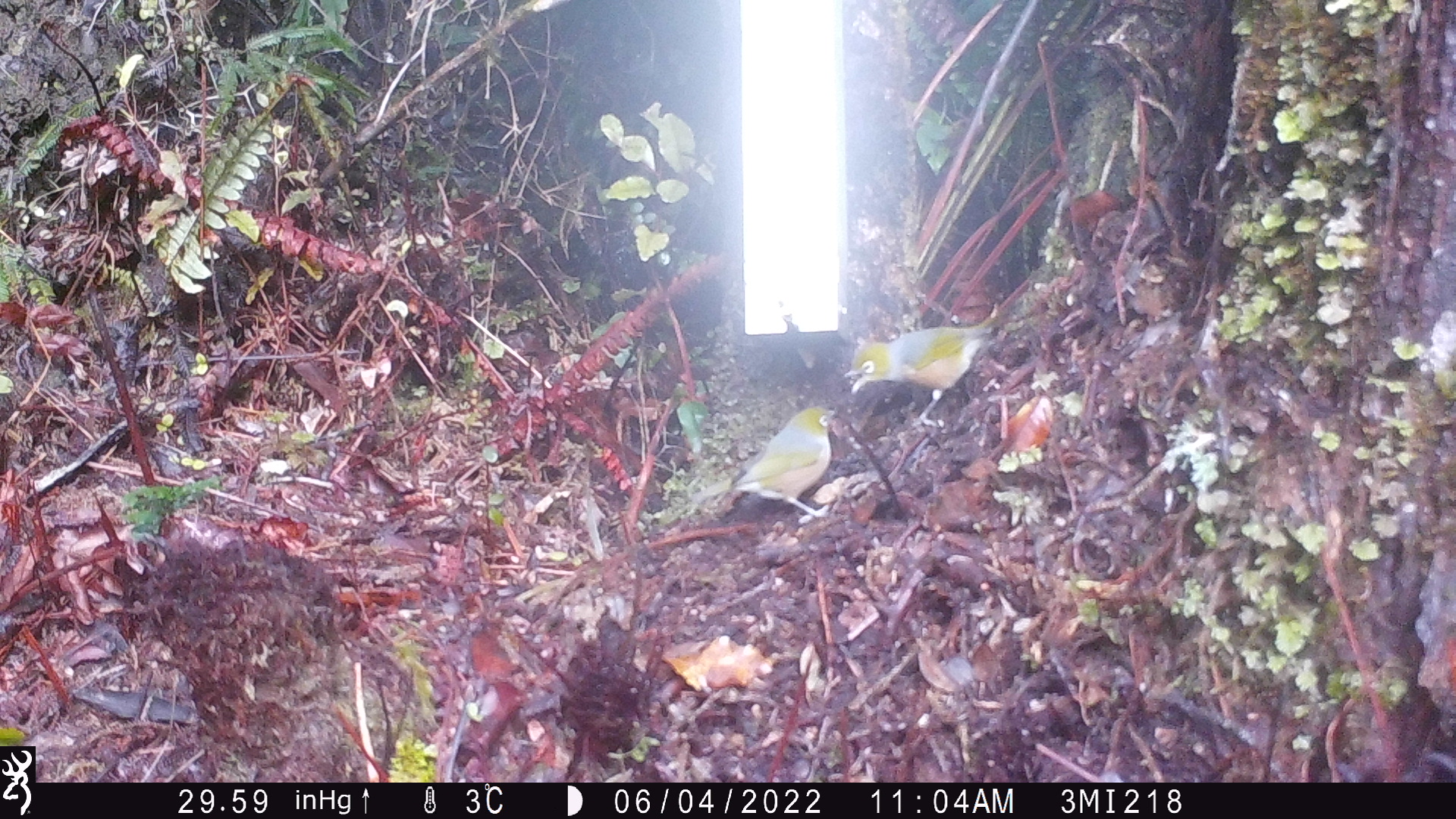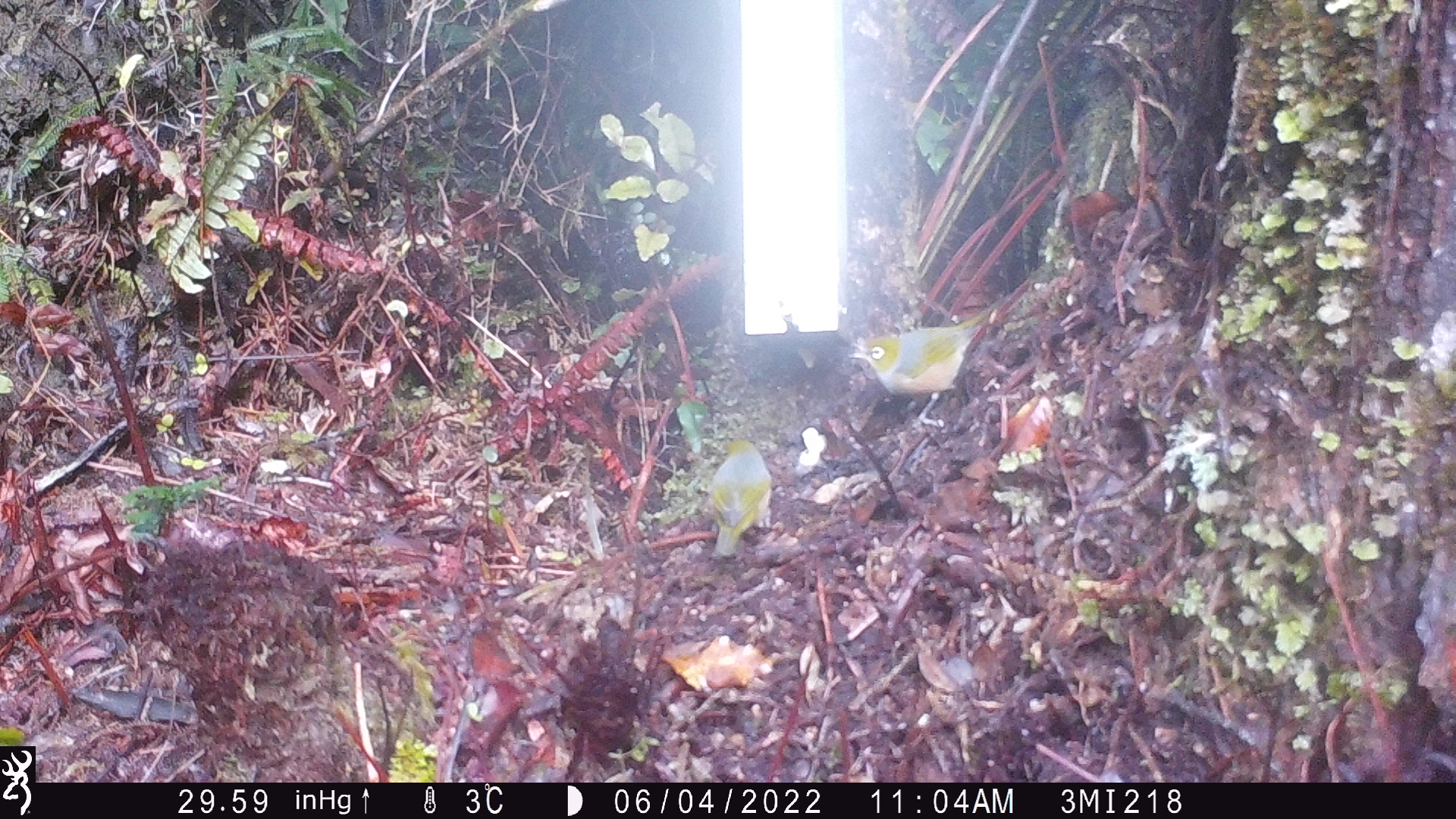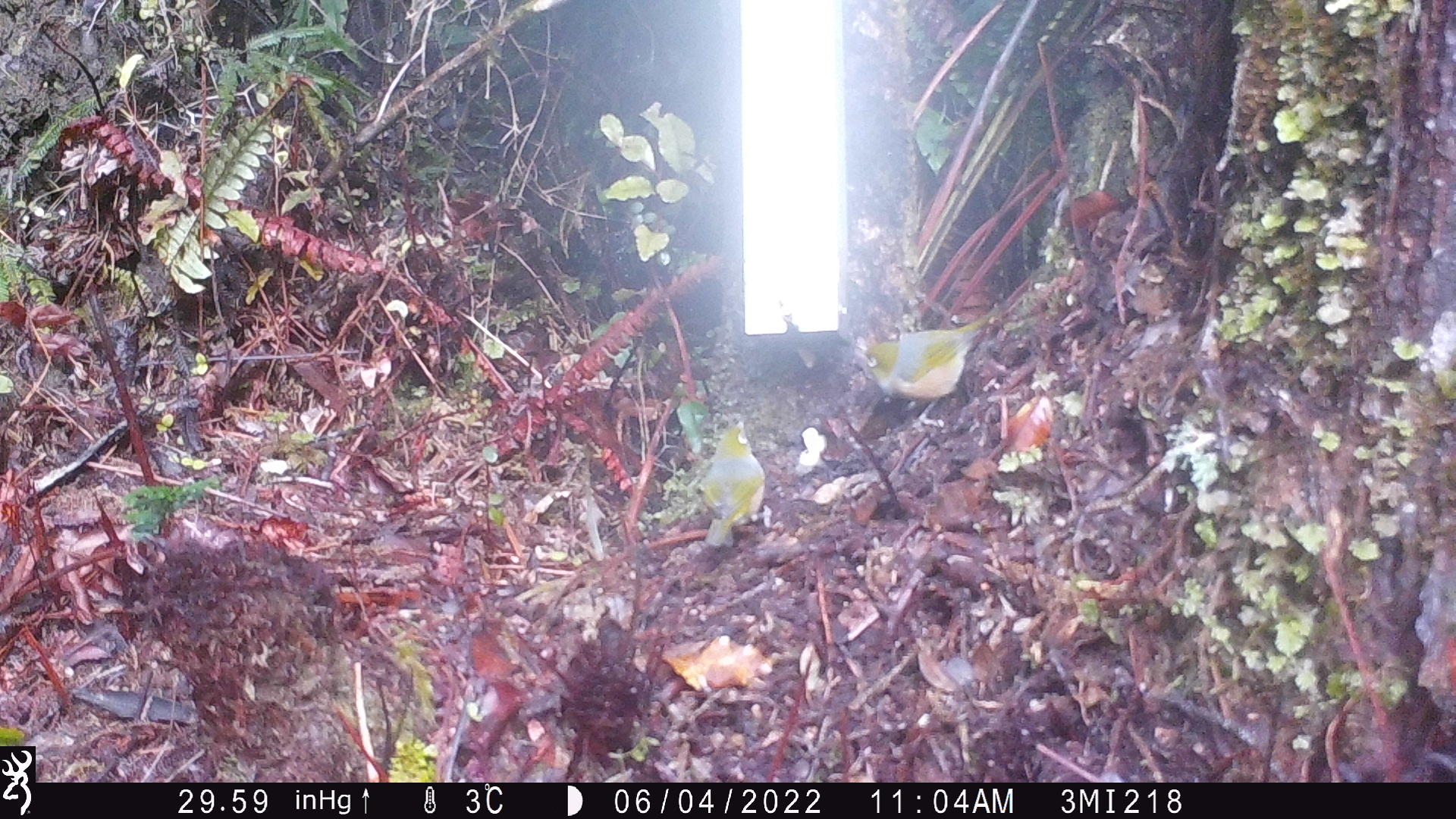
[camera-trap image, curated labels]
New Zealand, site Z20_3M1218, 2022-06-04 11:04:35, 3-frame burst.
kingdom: Animalia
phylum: Chordata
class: Aves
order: Passeriformes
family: Zosteropidae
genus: Zosterops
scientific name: Zosterops lateralis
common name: silvereye